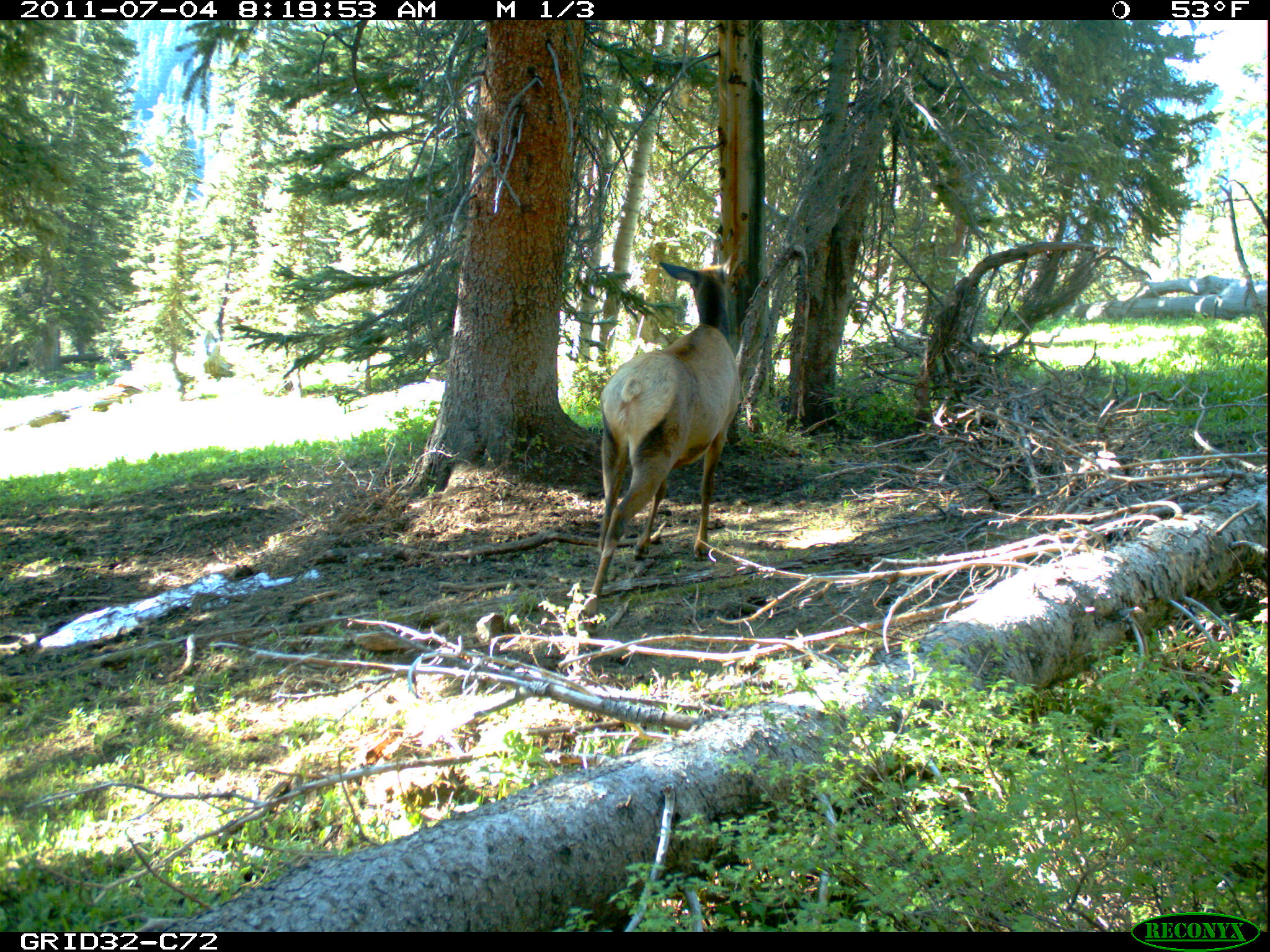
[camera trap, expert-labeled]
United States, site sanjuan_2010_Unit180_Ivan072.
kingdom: Animalia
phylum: Chordata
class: Mammalia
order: Artiodactyla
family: Cervidae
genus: Cervus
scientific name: Cervus elaphus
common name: red deer